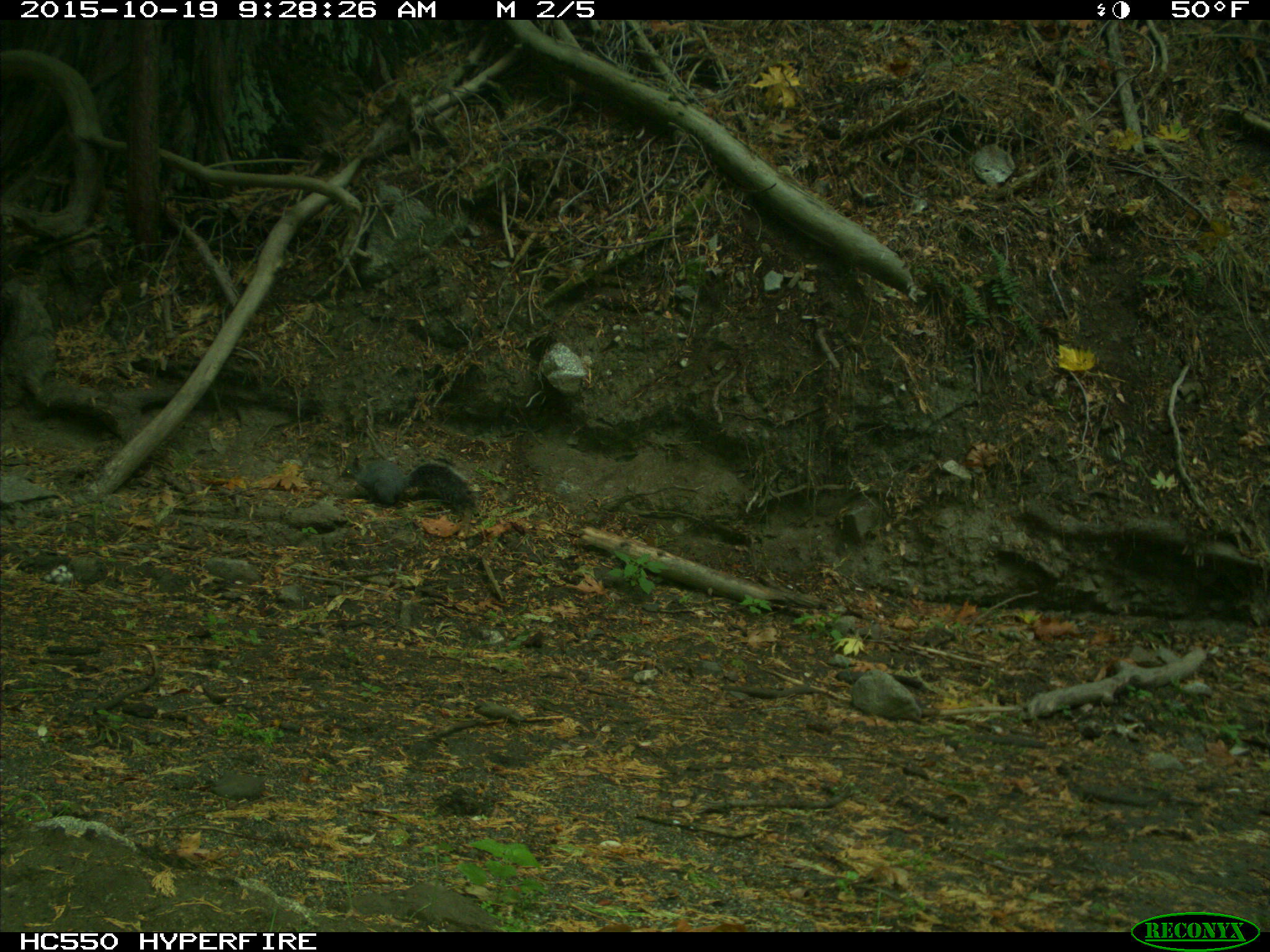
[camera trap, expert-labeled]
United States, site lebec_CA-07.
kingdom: Animalia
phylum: Chordata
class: Mammalia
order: Rodentia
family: Sciuridae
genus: Sciurus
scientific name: Sciurus carolinensis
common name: eastern gray squirrel